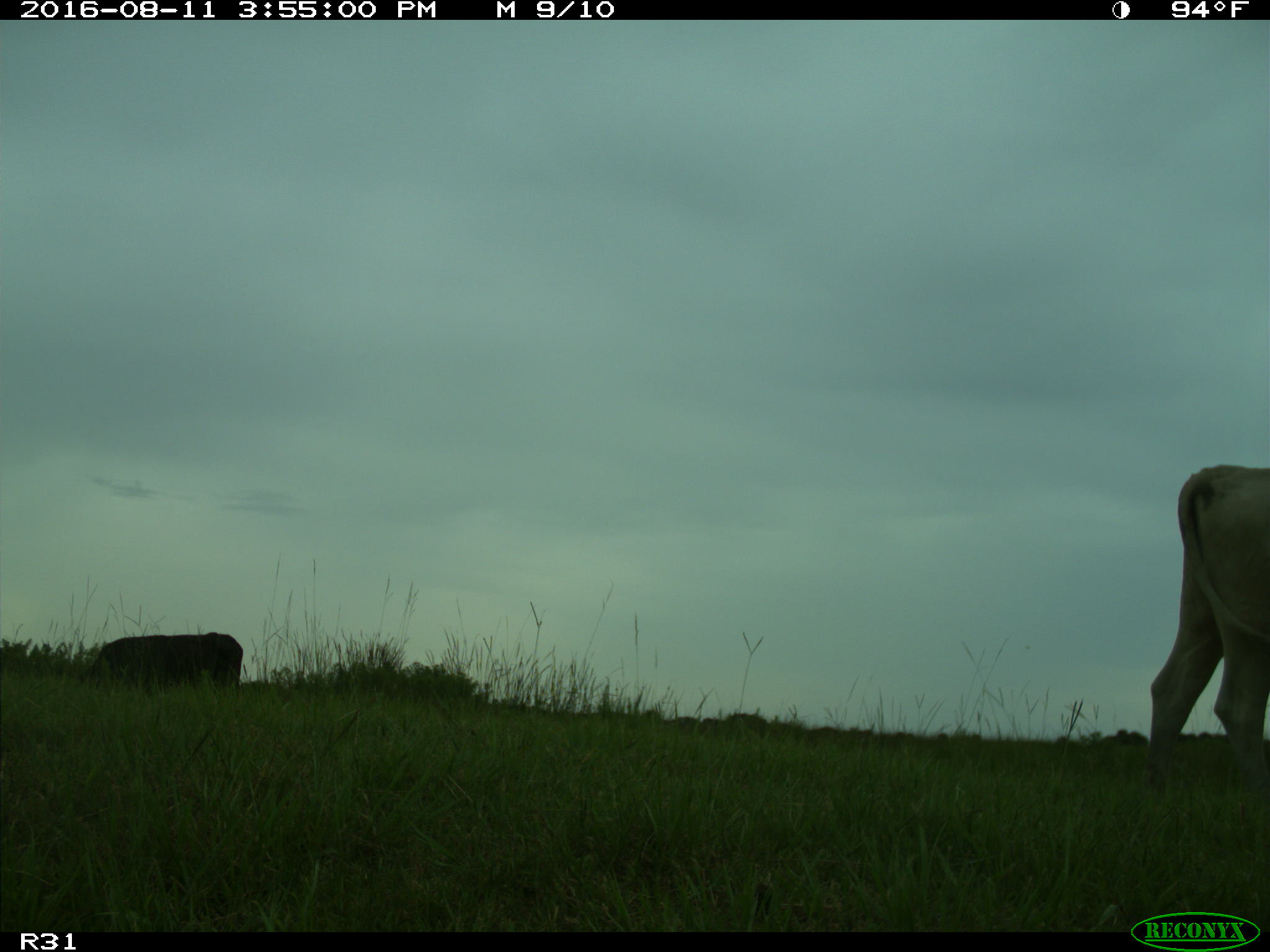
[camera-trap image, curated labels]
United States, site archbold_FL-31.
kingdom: Animalia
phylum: Chordata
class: Mammalia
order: Artiodactyla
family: Bovidae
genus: Bos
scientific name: Bos taurus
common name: domestic cow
Bos taurus (domestic cow).